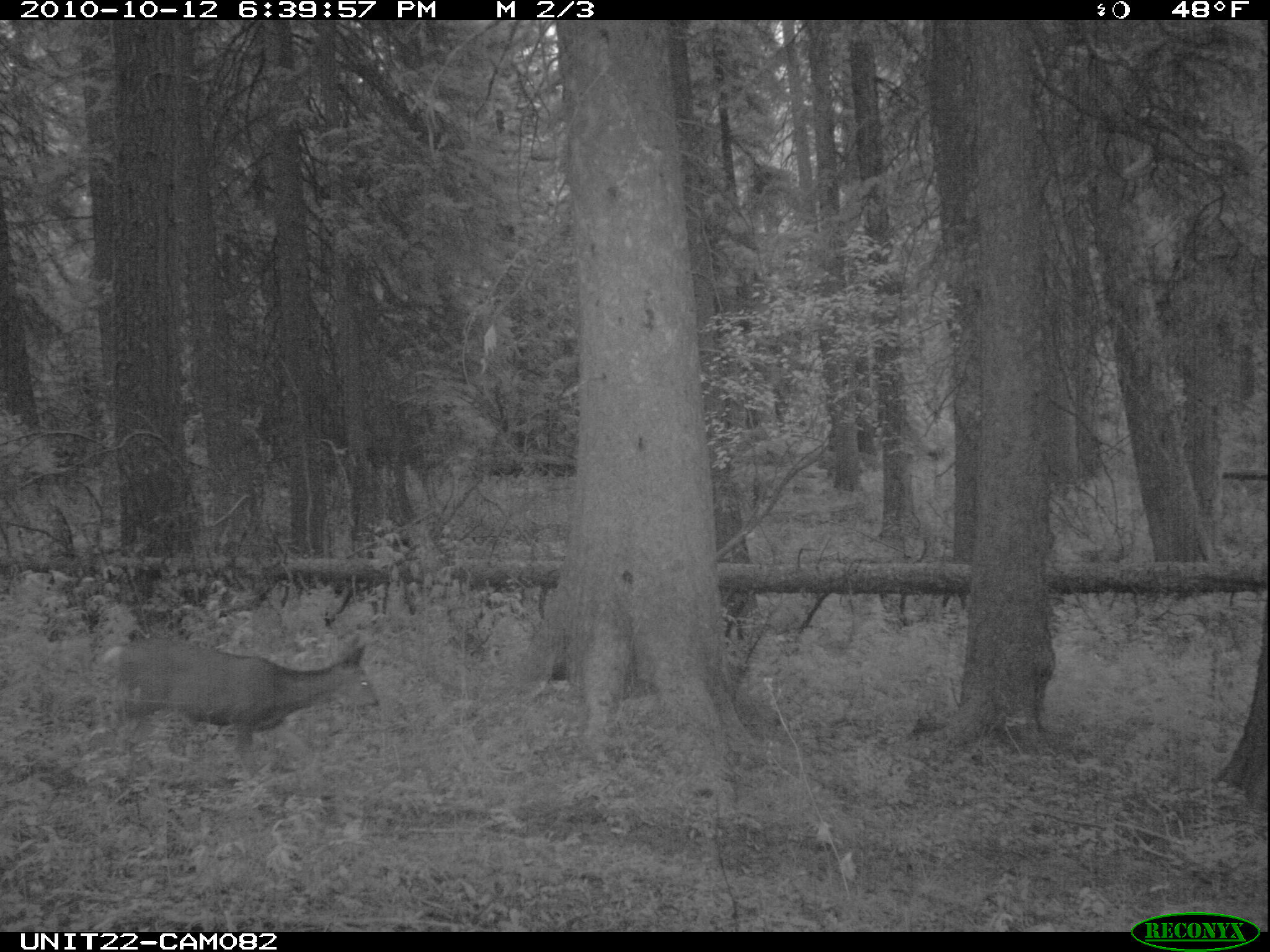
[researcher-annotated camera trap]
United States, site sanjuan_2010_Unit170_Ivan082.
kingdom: Animalia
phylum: Chordata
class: Mammalia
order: Artiodactyla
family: Cervidae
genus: Odocoileus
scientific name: Odocoileus hemionus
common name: mule deer